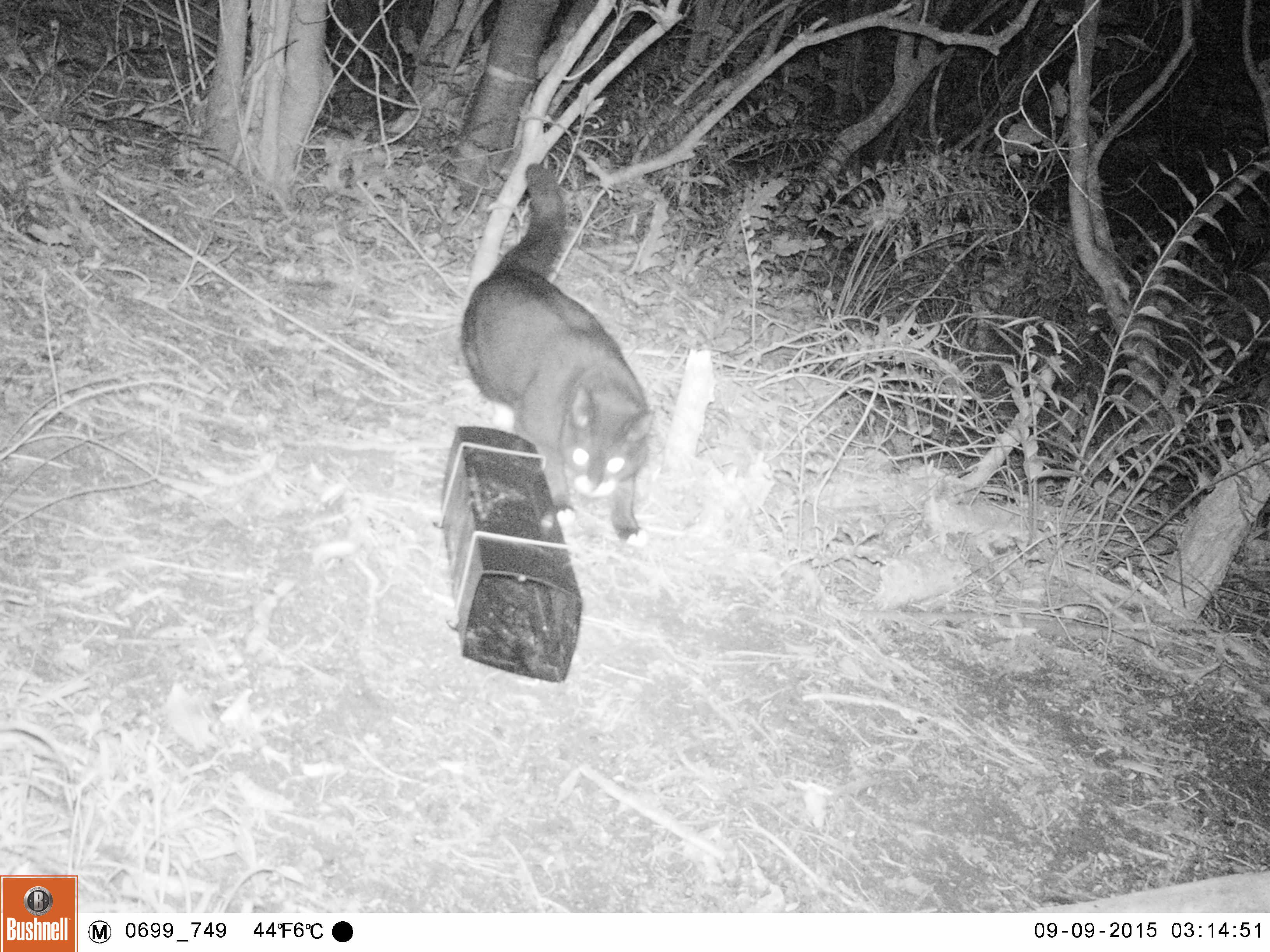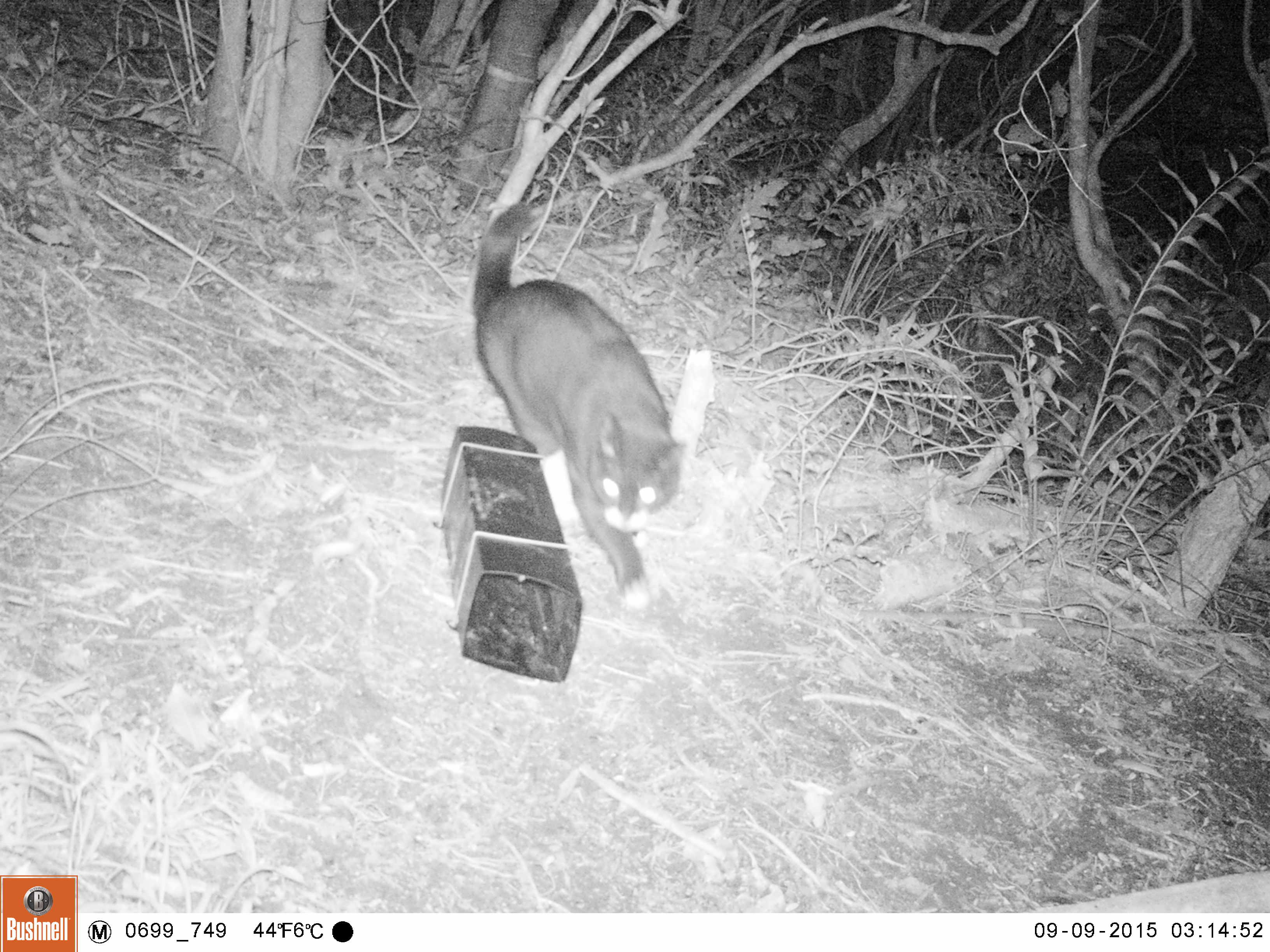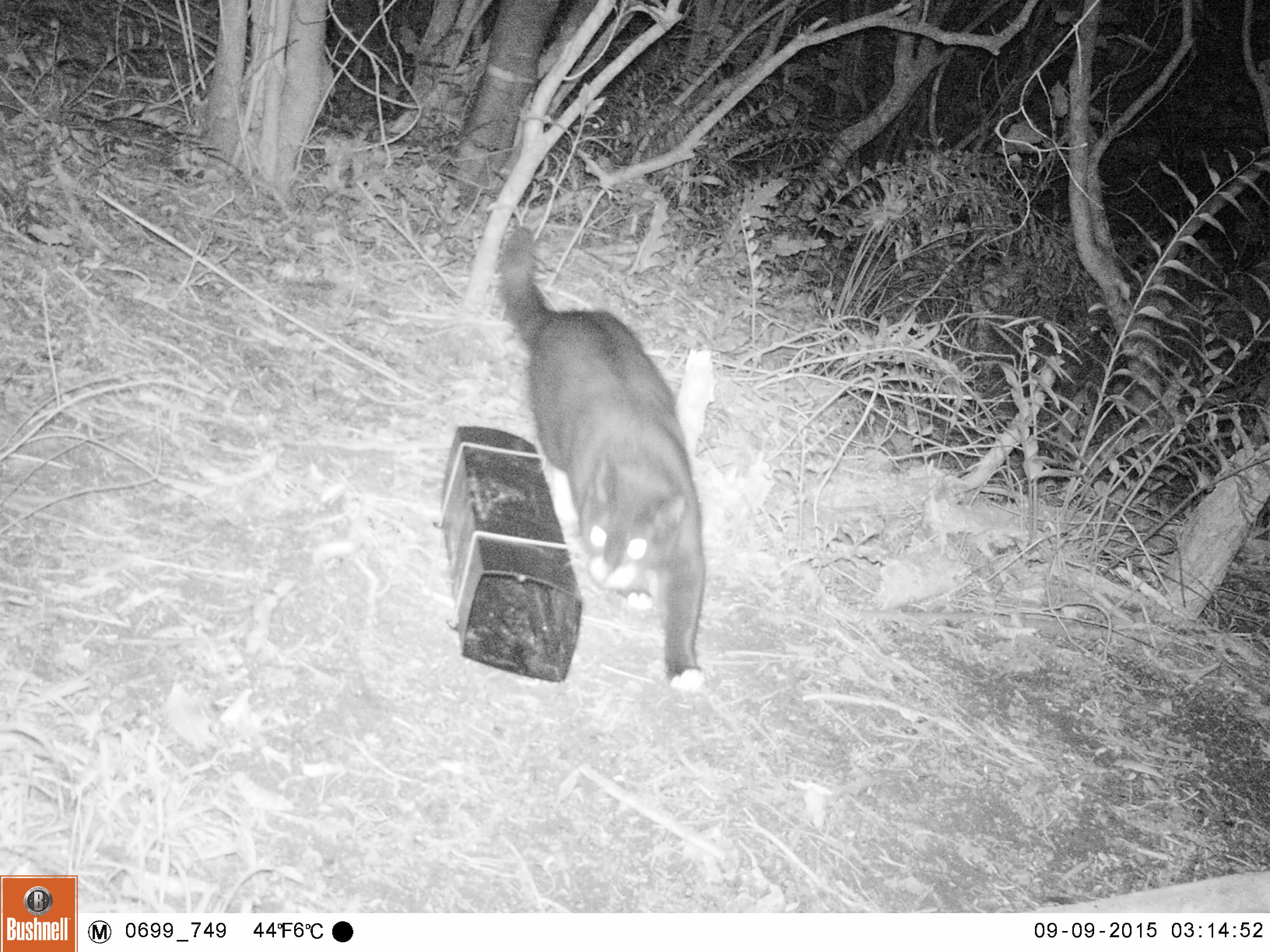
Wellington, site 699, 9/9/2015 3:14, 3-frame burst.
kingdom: Animalia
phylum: Chordata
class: Mammalia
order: Carnivora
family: Felidae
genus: Felis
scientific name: Felis catus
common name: cat